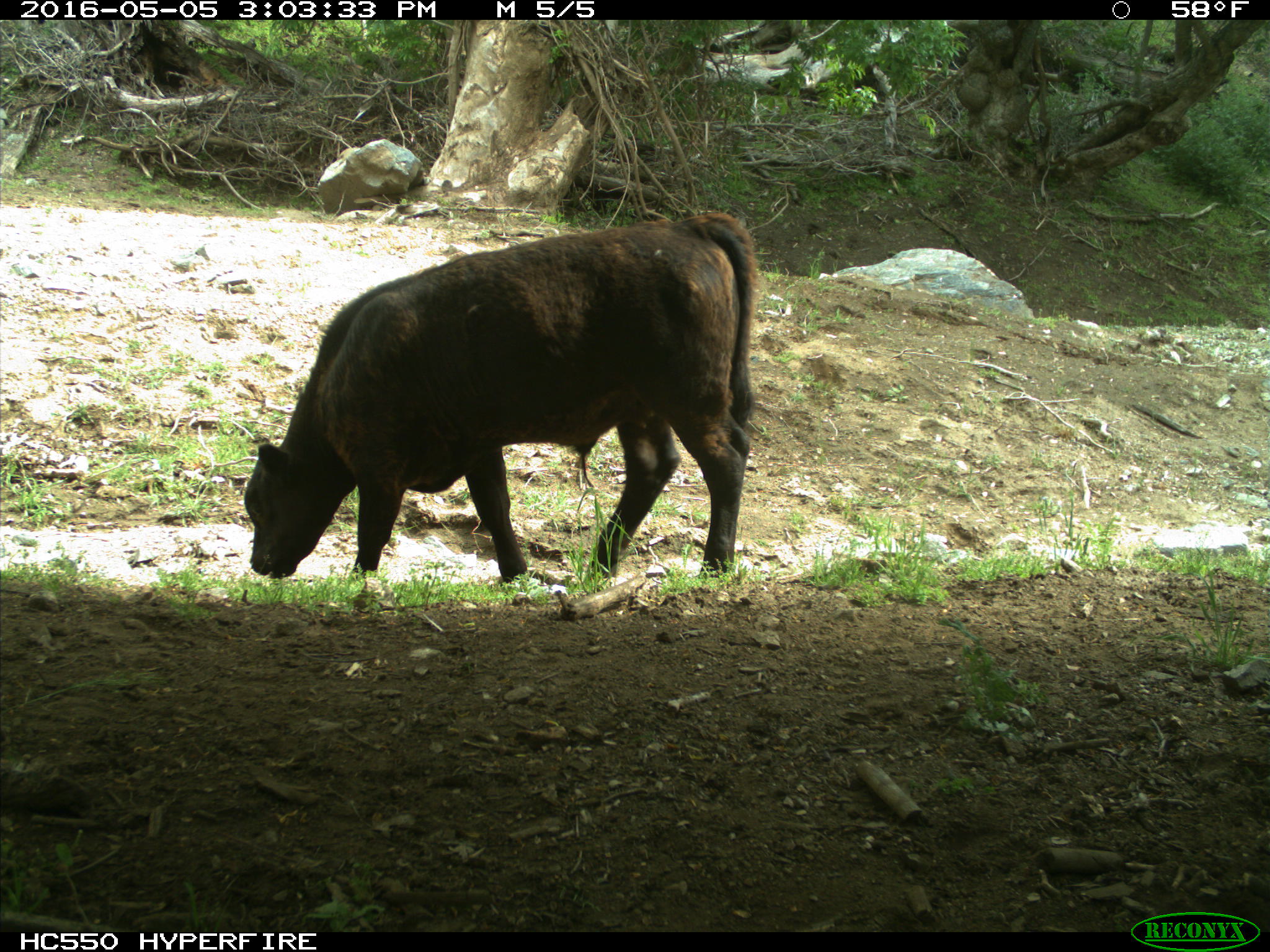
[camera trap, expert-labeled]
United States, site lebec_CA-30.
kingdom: Animalia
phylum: Chordata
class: Mammalia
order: Artiodactyla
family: Bovidae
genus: Bos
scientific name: Bos taurus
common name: domestic cow